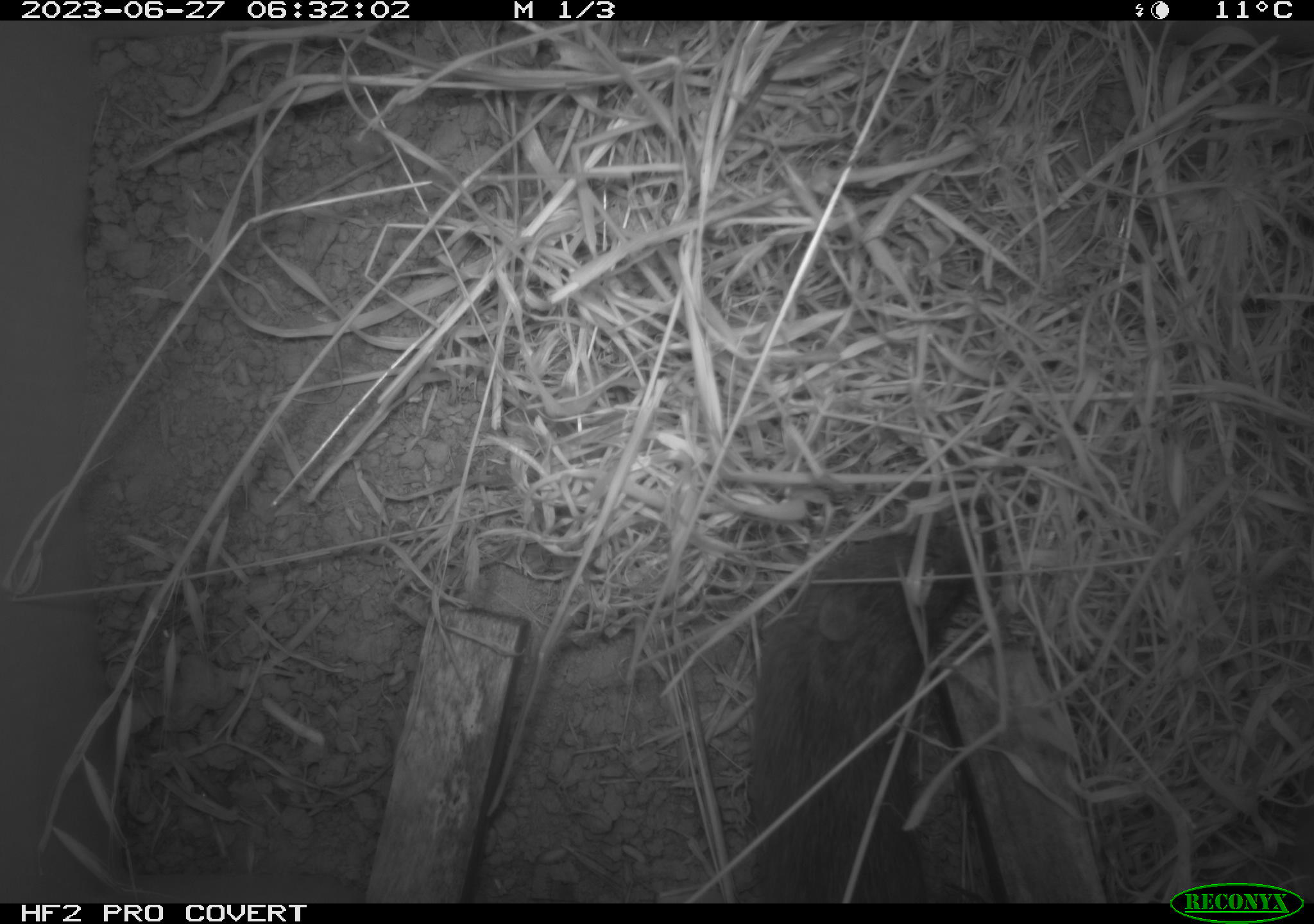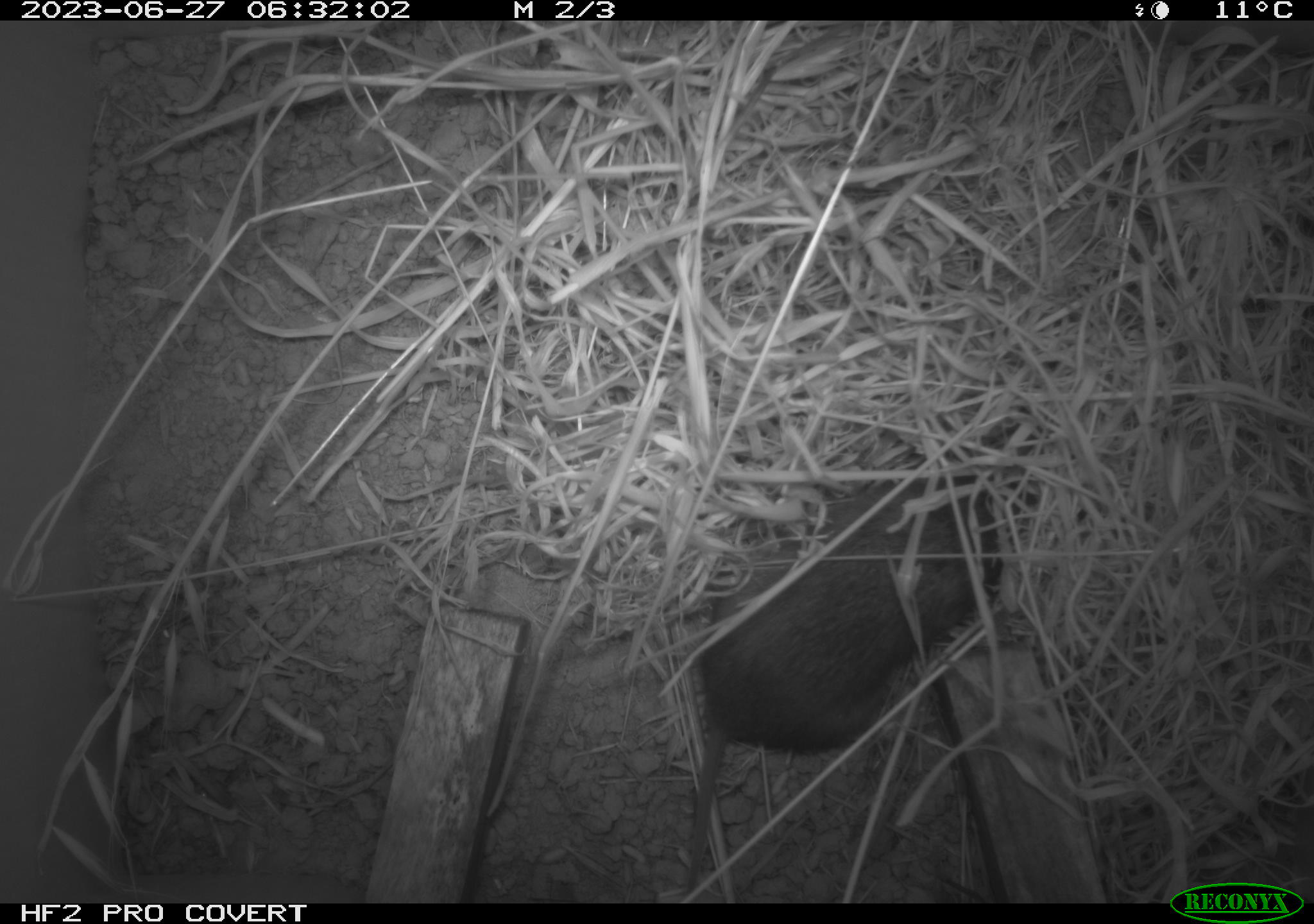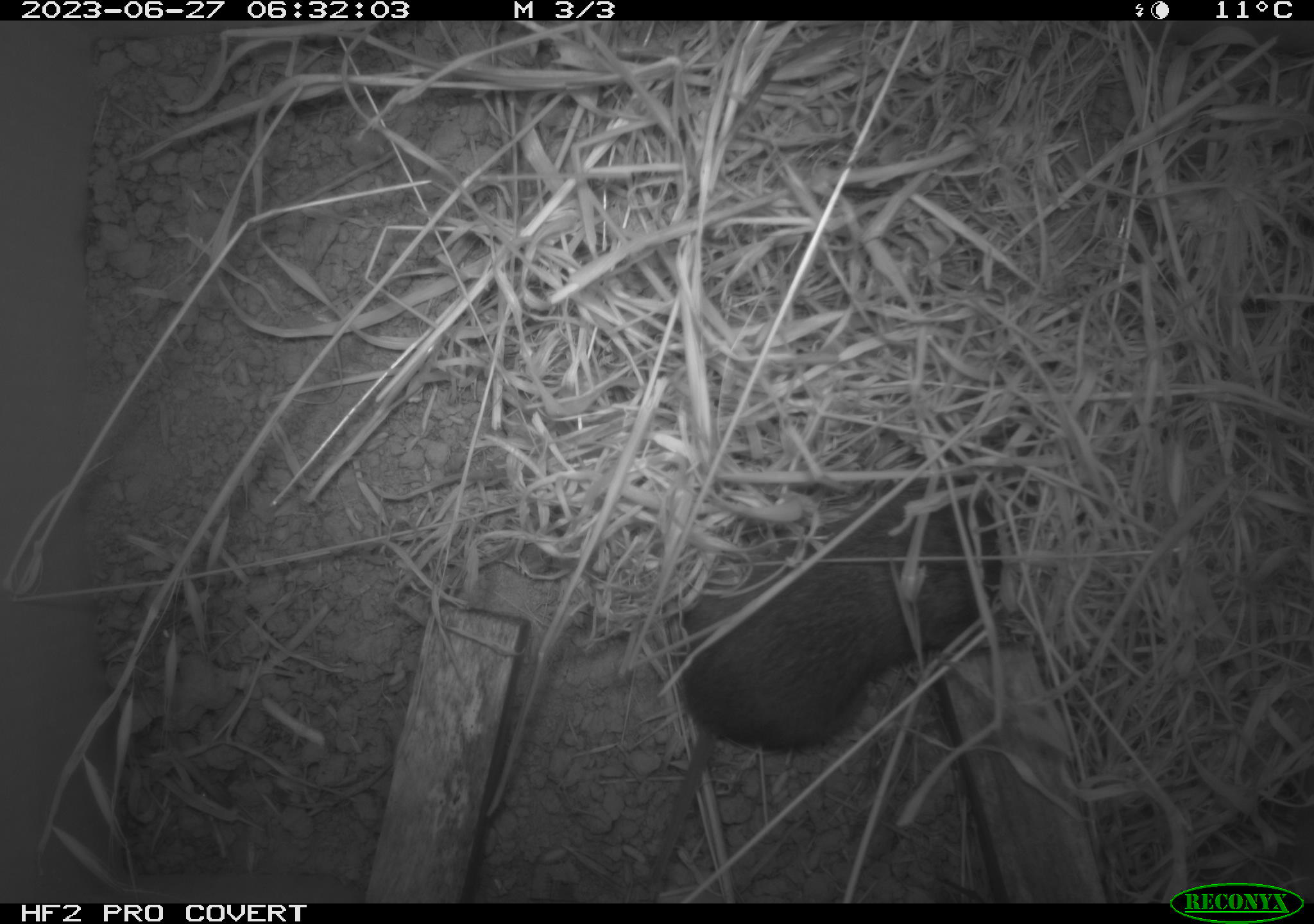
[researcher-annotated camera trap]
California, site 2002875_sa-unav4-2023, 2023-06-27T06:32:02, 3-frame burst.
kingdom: Animalia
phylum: Chordata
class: Mammalia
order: Rodentia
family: Cricetidae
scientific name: Arvicolinae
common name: voles, lemmings, and muskrats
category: arvicolinae subfamily